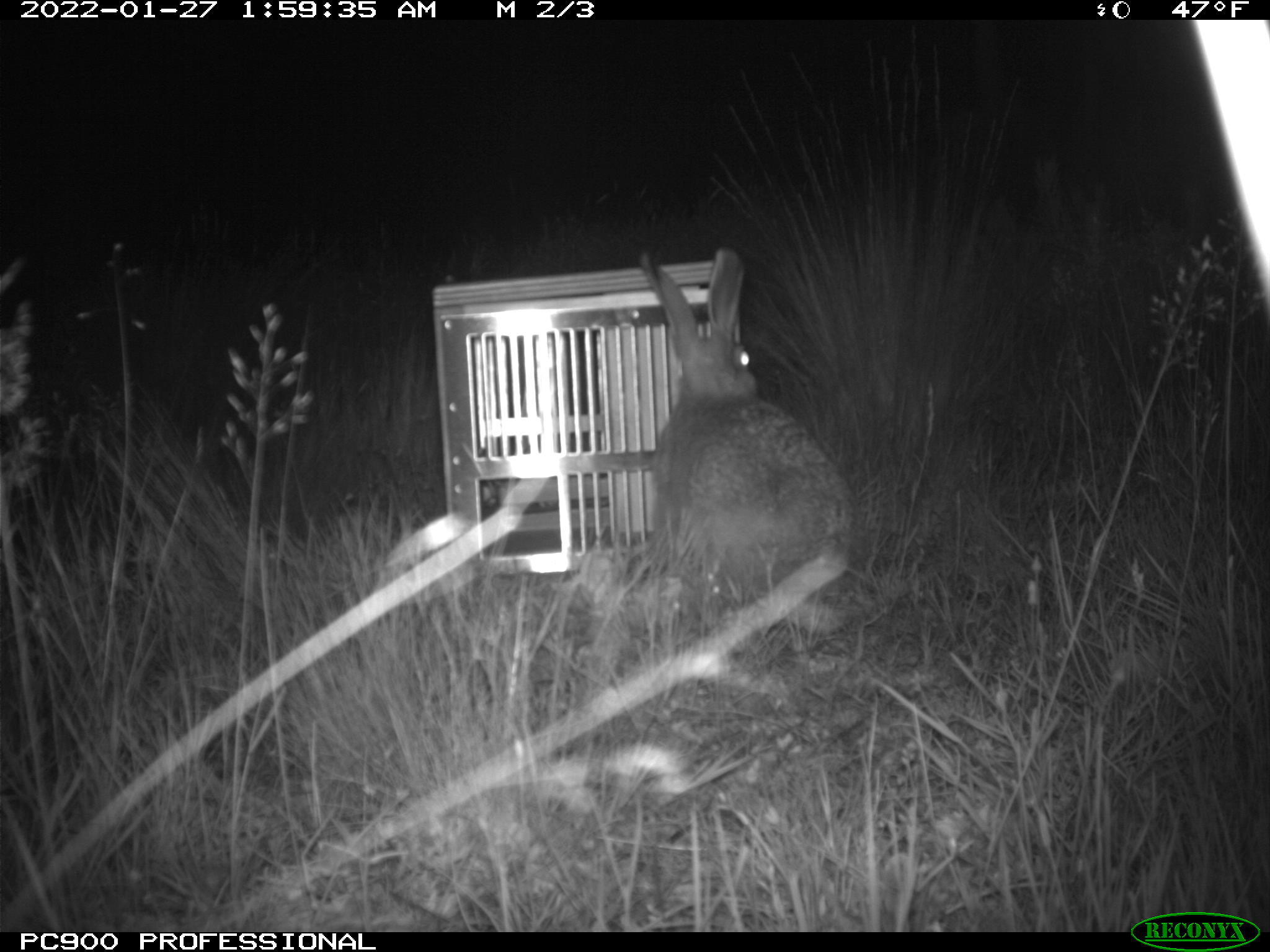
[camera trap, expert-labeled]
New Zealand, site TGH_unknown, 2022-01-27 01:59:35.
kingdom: Animalia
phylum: Chordata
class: Mammalia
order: Lagomorpha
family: Leporidae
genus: Lepus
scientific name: Lepus europaeus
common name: brown hare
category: hare